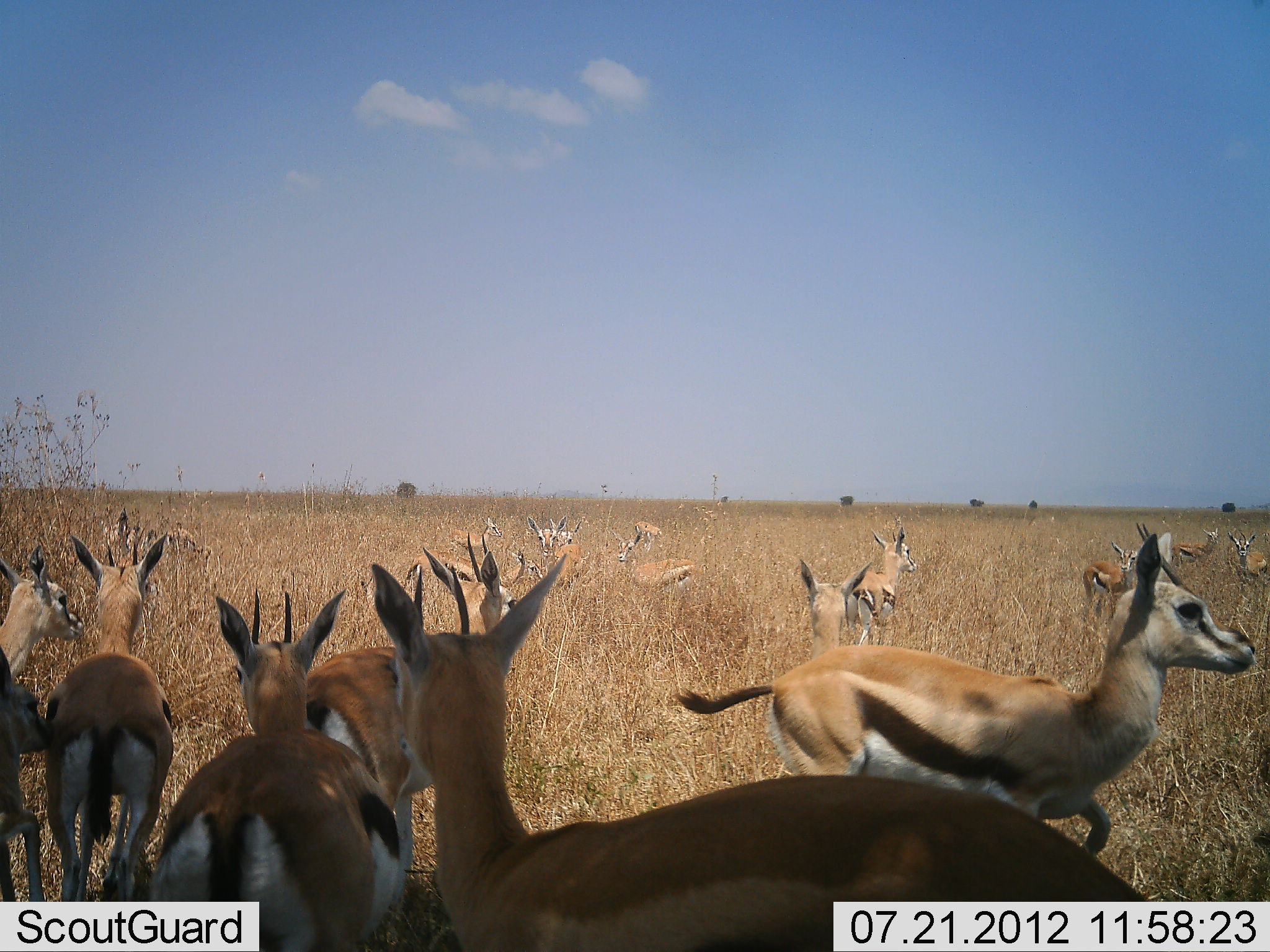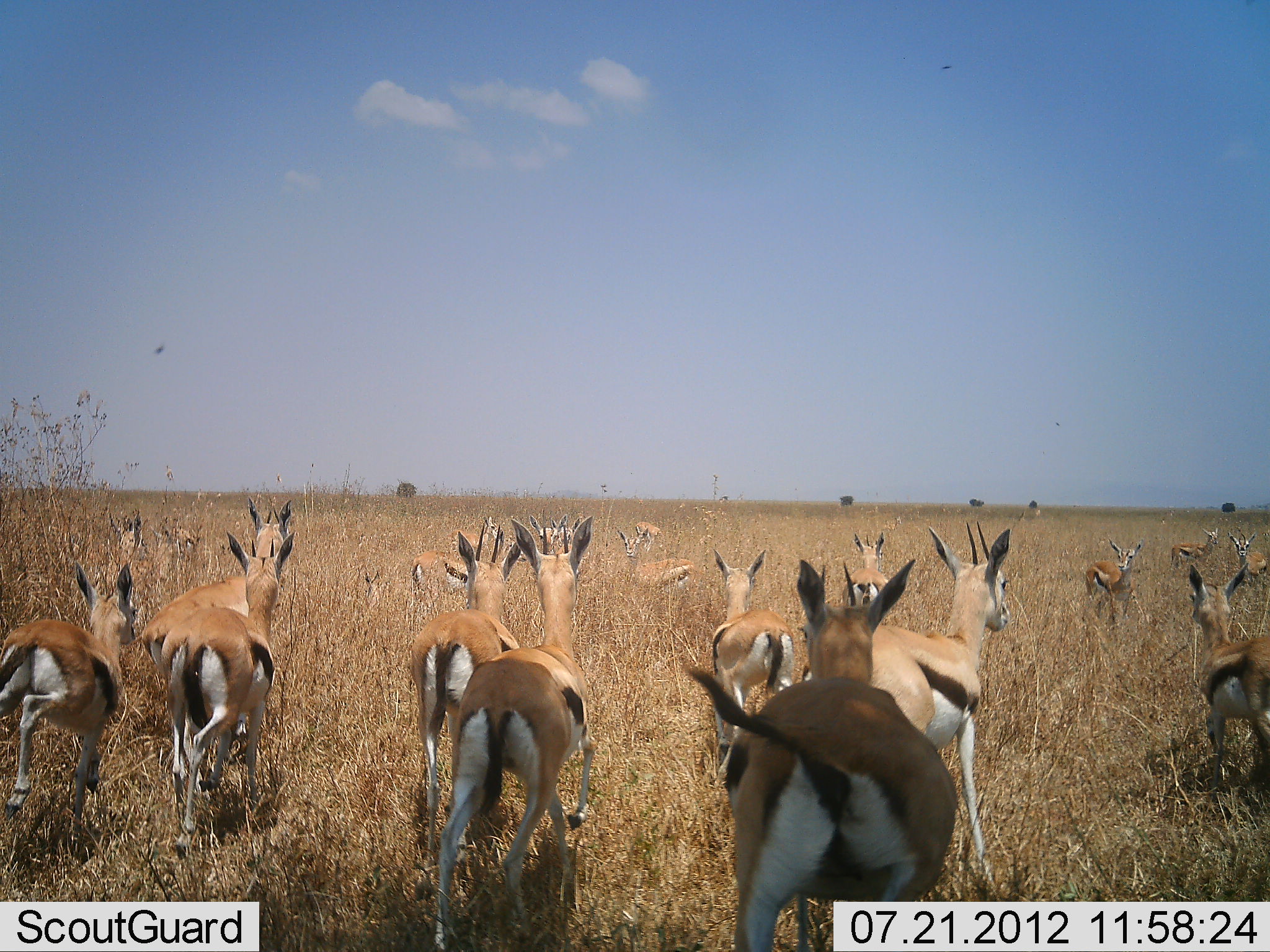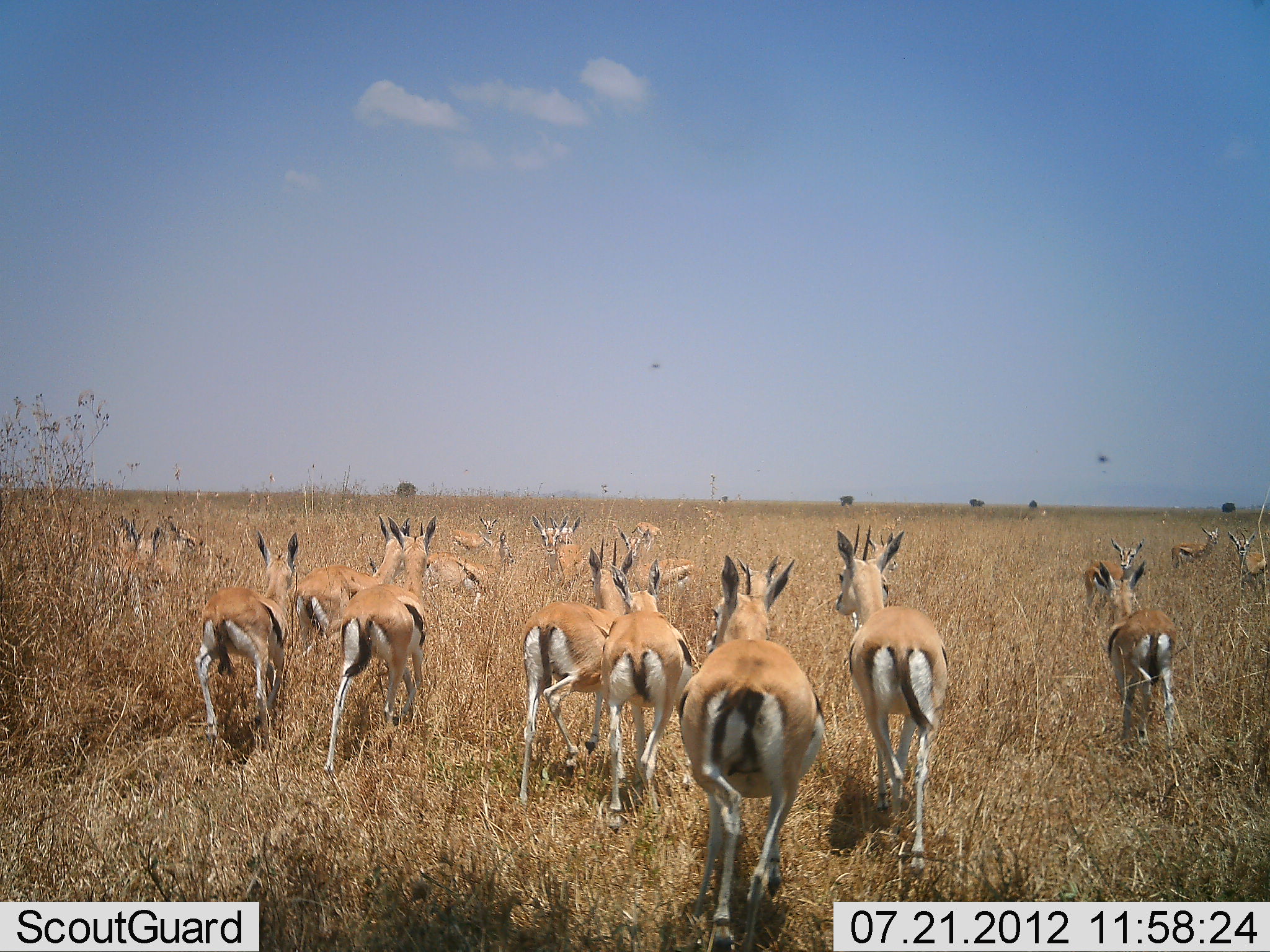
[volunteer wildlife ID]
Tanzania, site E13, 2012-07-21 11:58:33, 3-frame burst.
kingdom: Animalia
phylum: Chordata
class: Mammalia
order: Artiodactyla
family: Bovidae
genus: Eudorcas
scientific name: Eudorcas thomsonii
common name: thomson's gazelle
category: gazellethomsons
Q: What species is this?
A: Gazellethomsons (thomson's gazelle) (Eudorcas thomsonii).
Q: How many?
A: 11-50.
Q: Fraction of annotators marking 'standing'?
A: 36%.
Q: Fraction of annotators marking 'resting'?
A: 0%.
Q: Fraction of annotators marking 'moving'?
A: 82%.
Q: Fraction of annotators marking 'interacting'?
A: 9%.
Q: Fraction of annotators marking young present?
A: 18%.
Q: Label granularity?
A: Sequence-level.